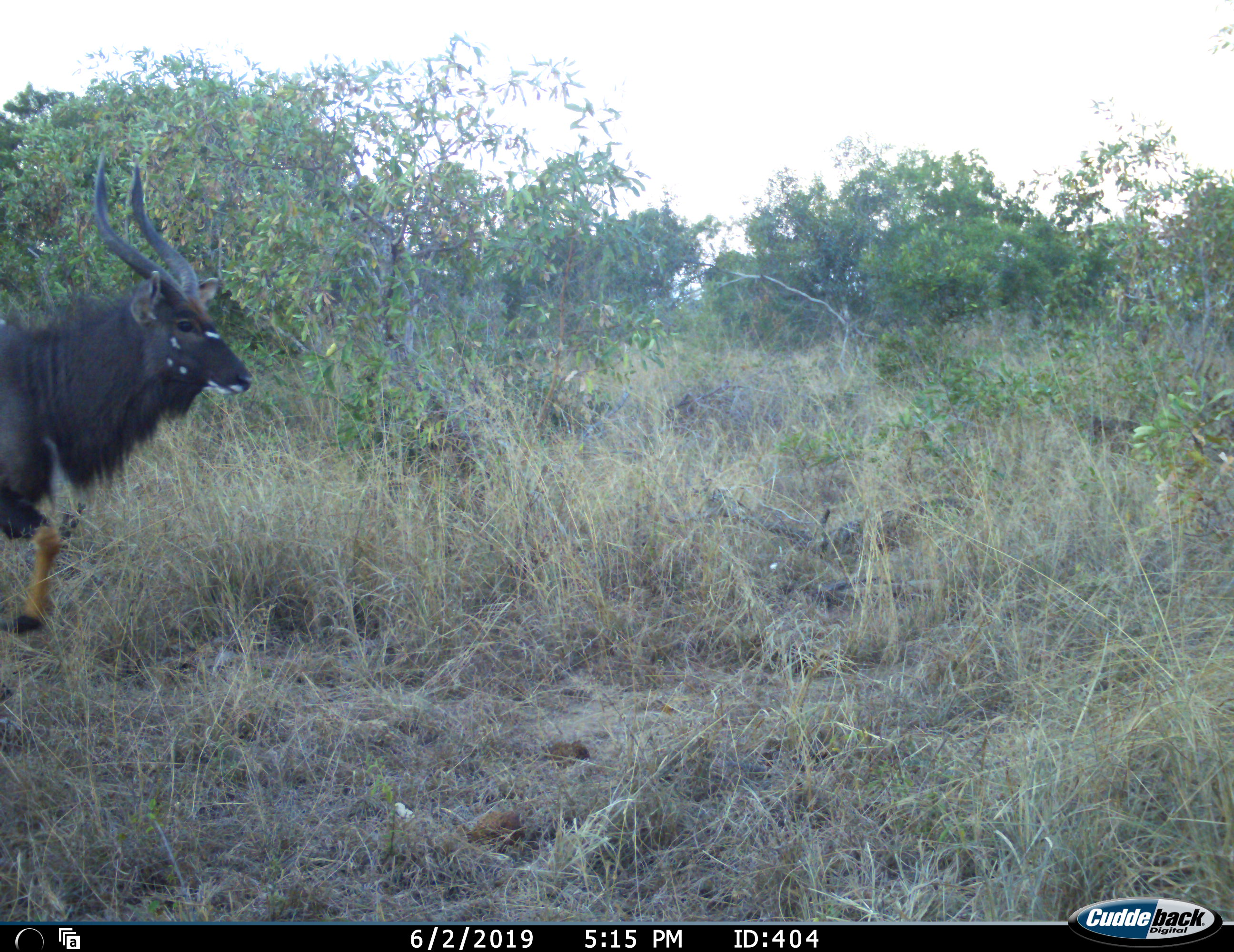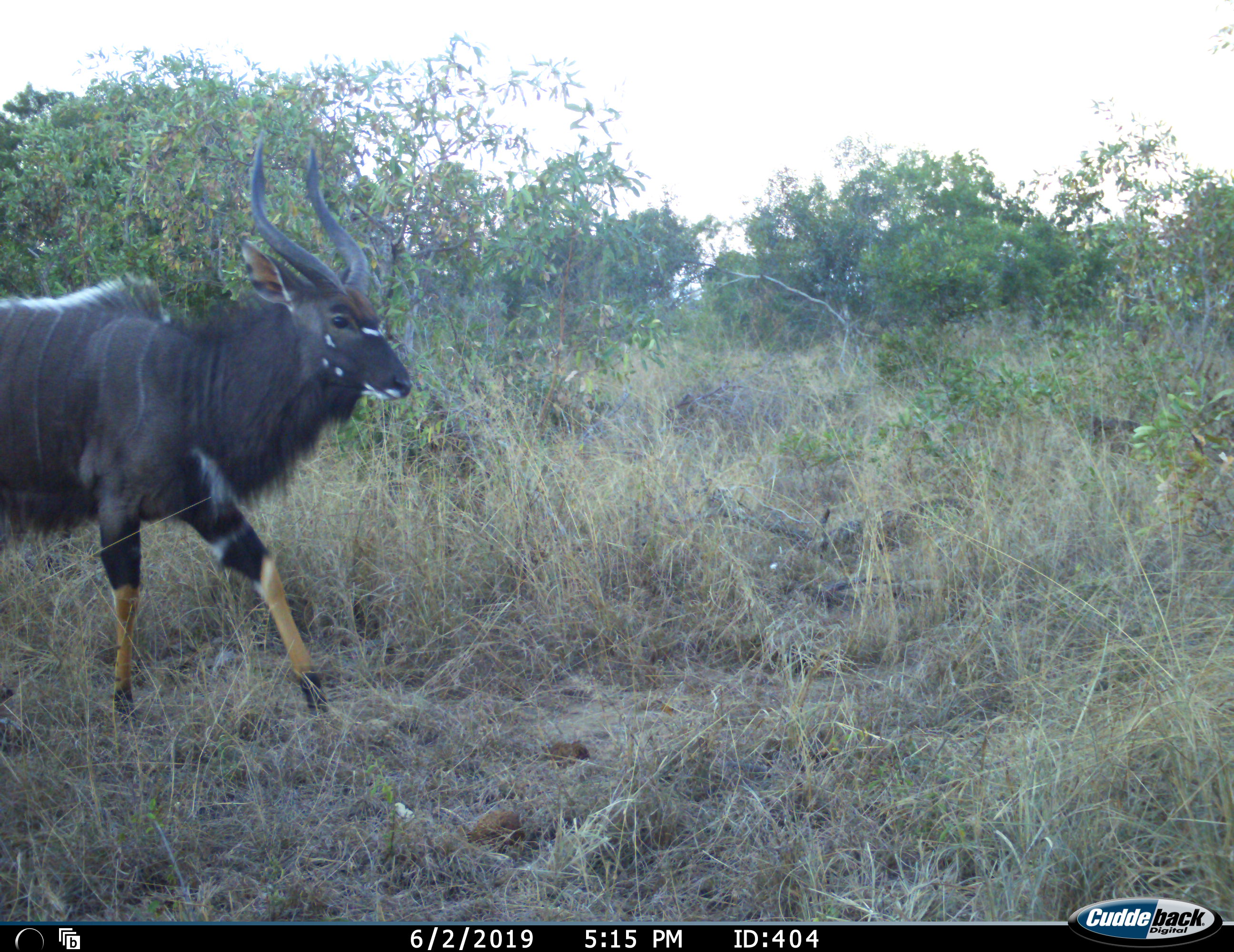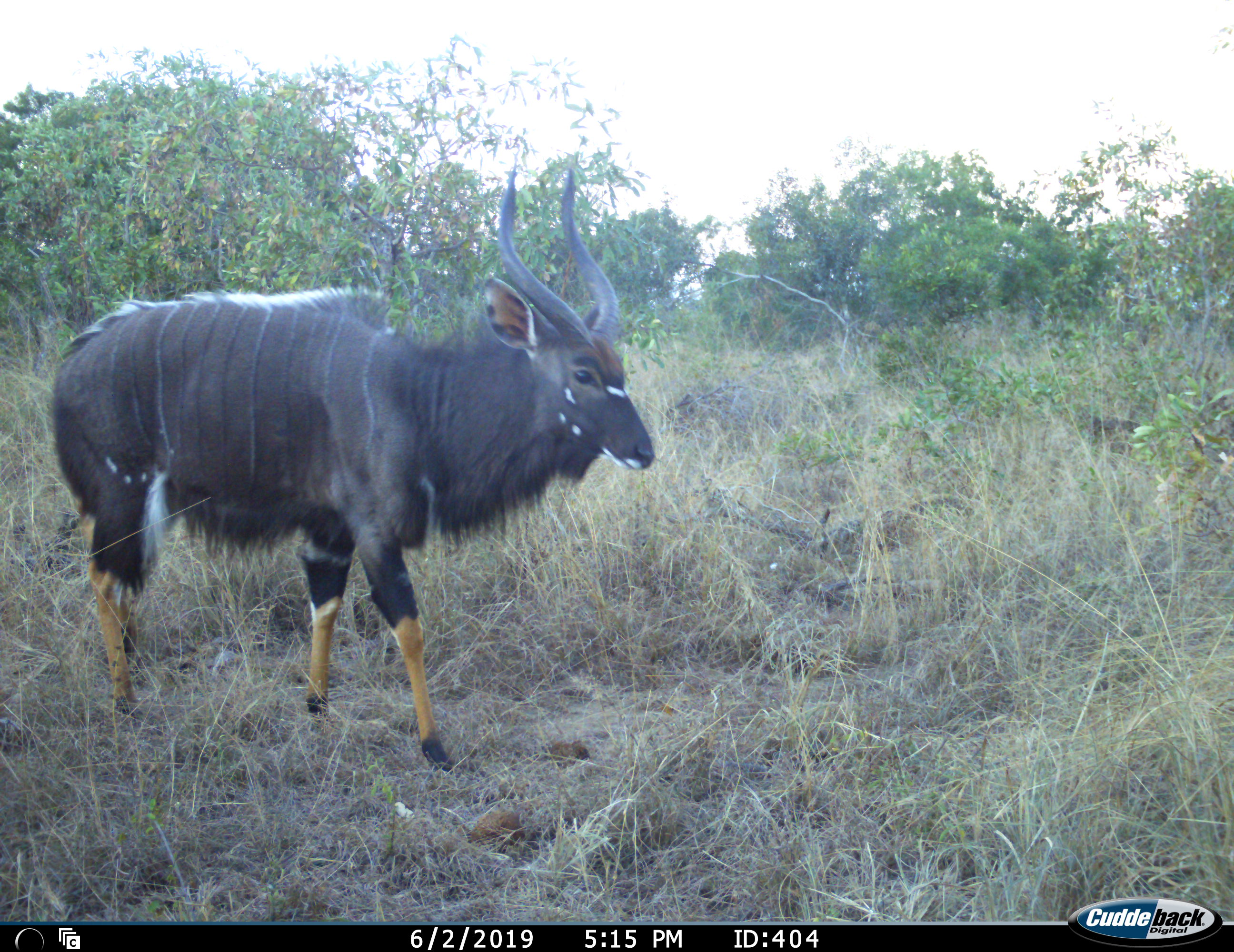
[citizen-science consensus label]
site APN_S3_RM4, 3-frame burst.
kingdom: Animalia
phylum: Chordata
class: Mammalia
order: Artiodactyla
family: Bovidae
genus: Tragelaphus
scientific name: Tragelaphus angasii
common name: nyala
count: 1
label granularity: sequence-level